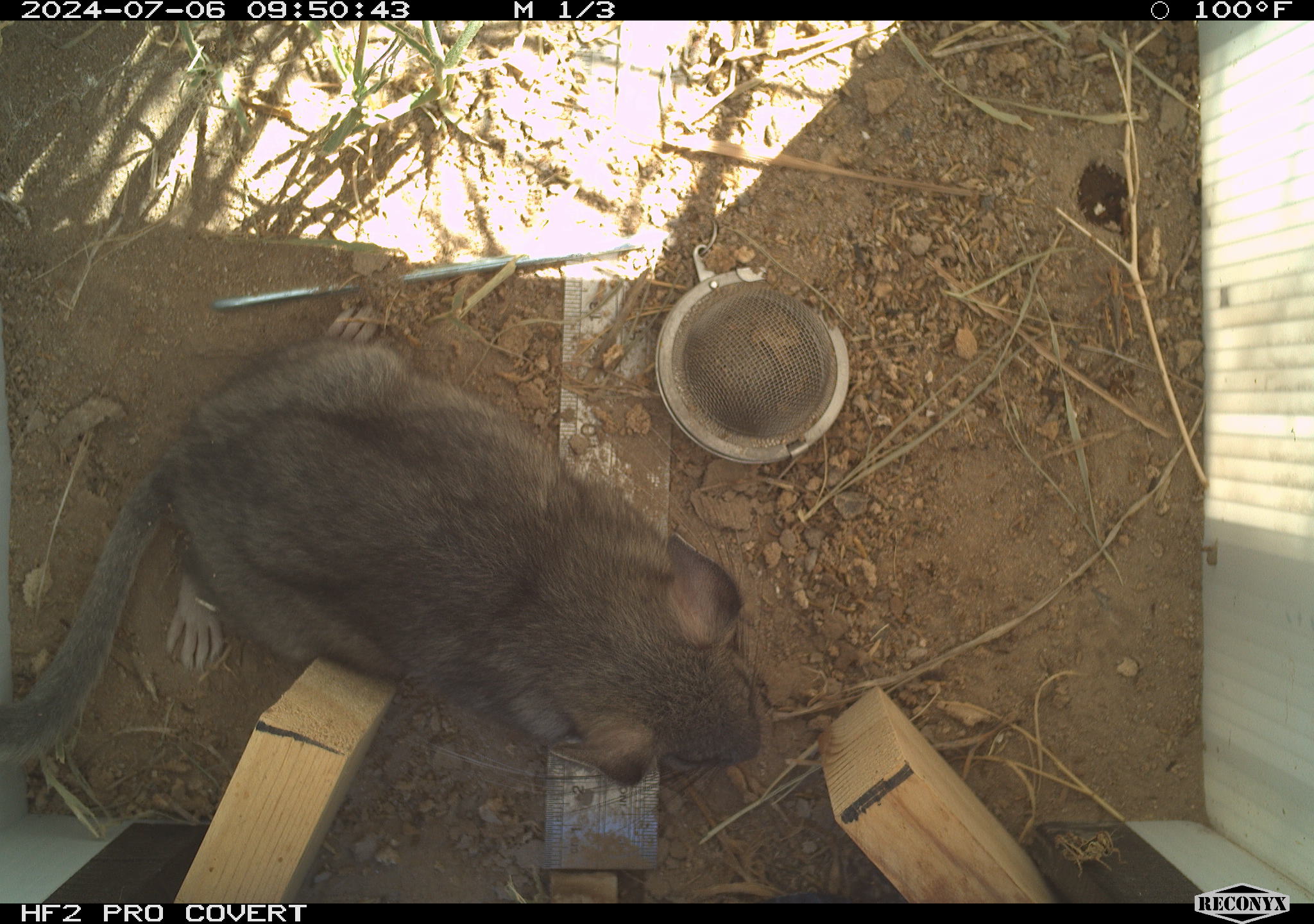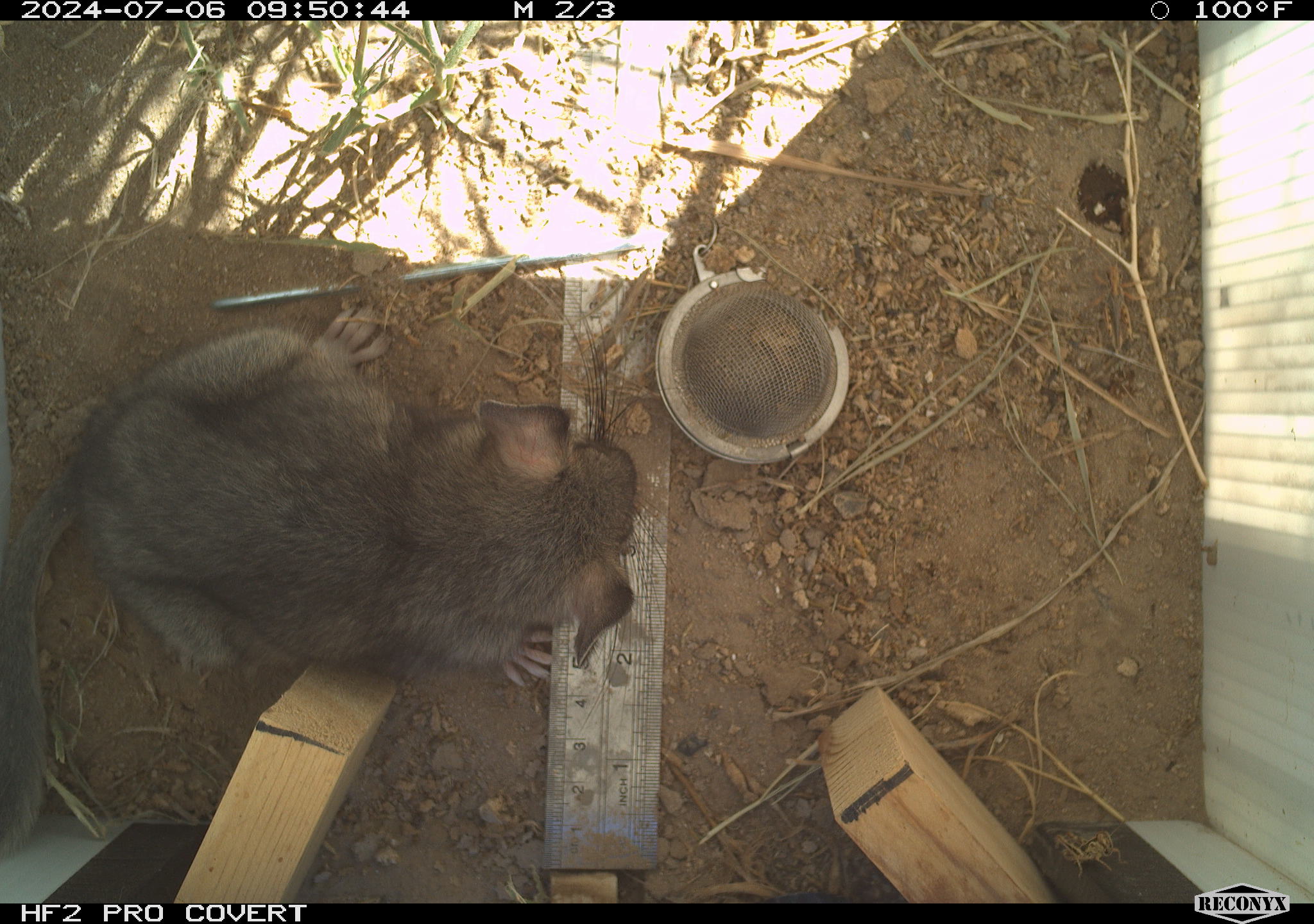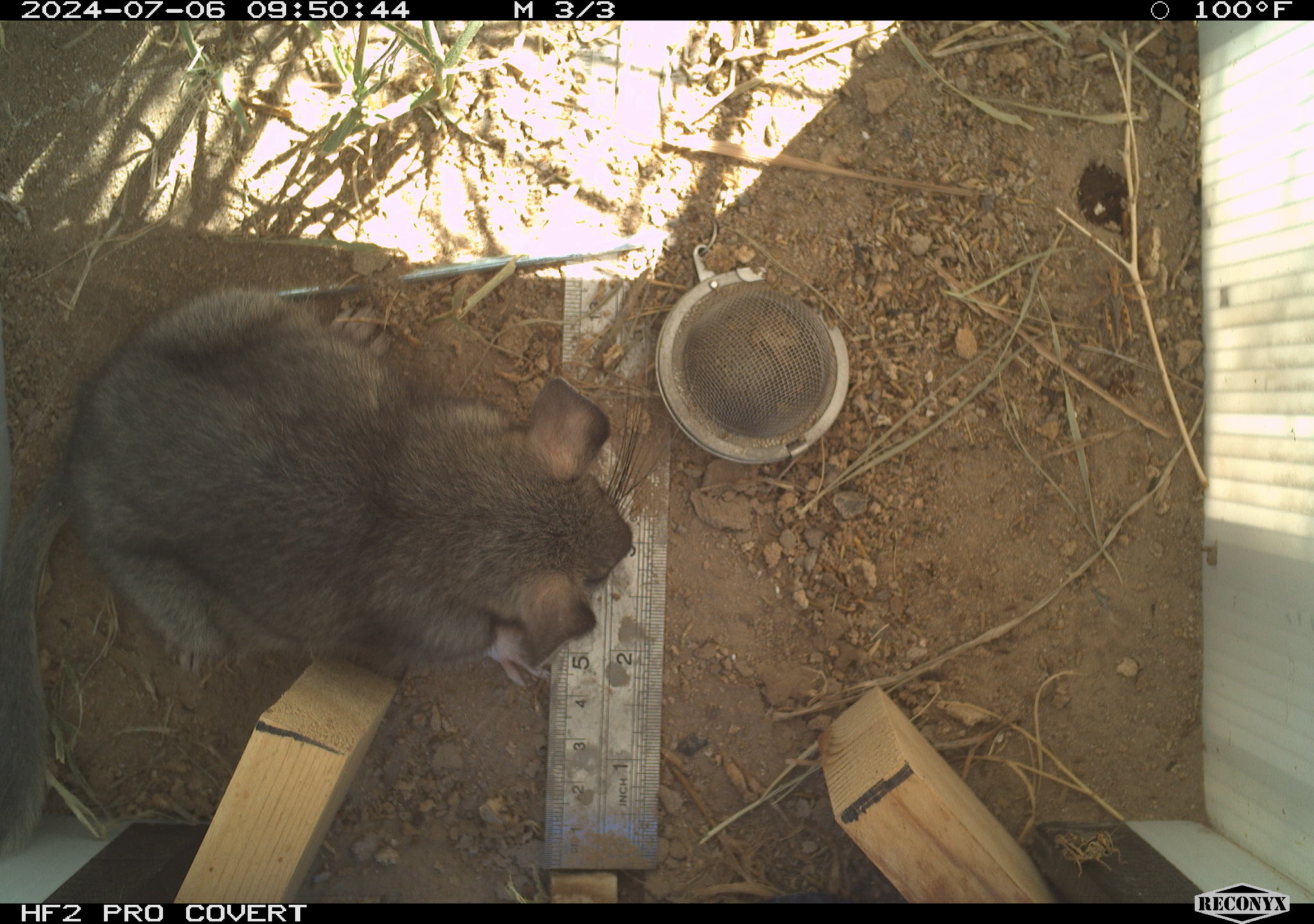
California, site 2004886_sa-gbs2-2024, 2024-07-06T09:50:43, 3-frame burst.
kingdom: Animalia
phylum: Chordata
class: Mammalia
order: Rodentia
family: Cricetidae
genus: Neotoma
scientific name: Neotoma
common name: pack rat or woodrat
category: neotoma species